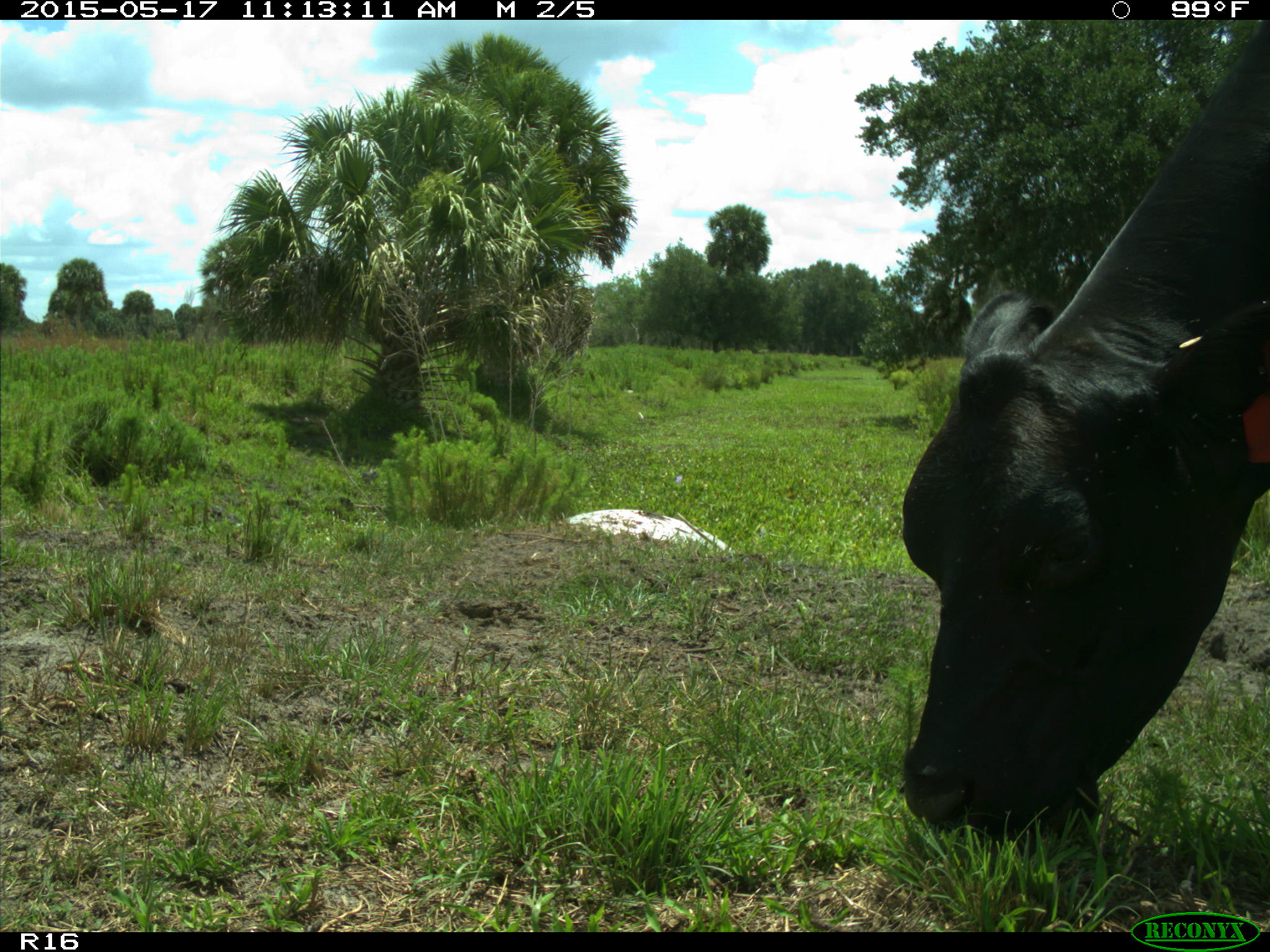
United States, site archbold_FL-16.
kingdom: Animalia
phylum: Chordata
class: Mammalia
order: Artiodactyla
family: Bovidae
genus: Bos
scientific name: Bos taurus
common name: domestic cow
Bos taurus (domestic cow).